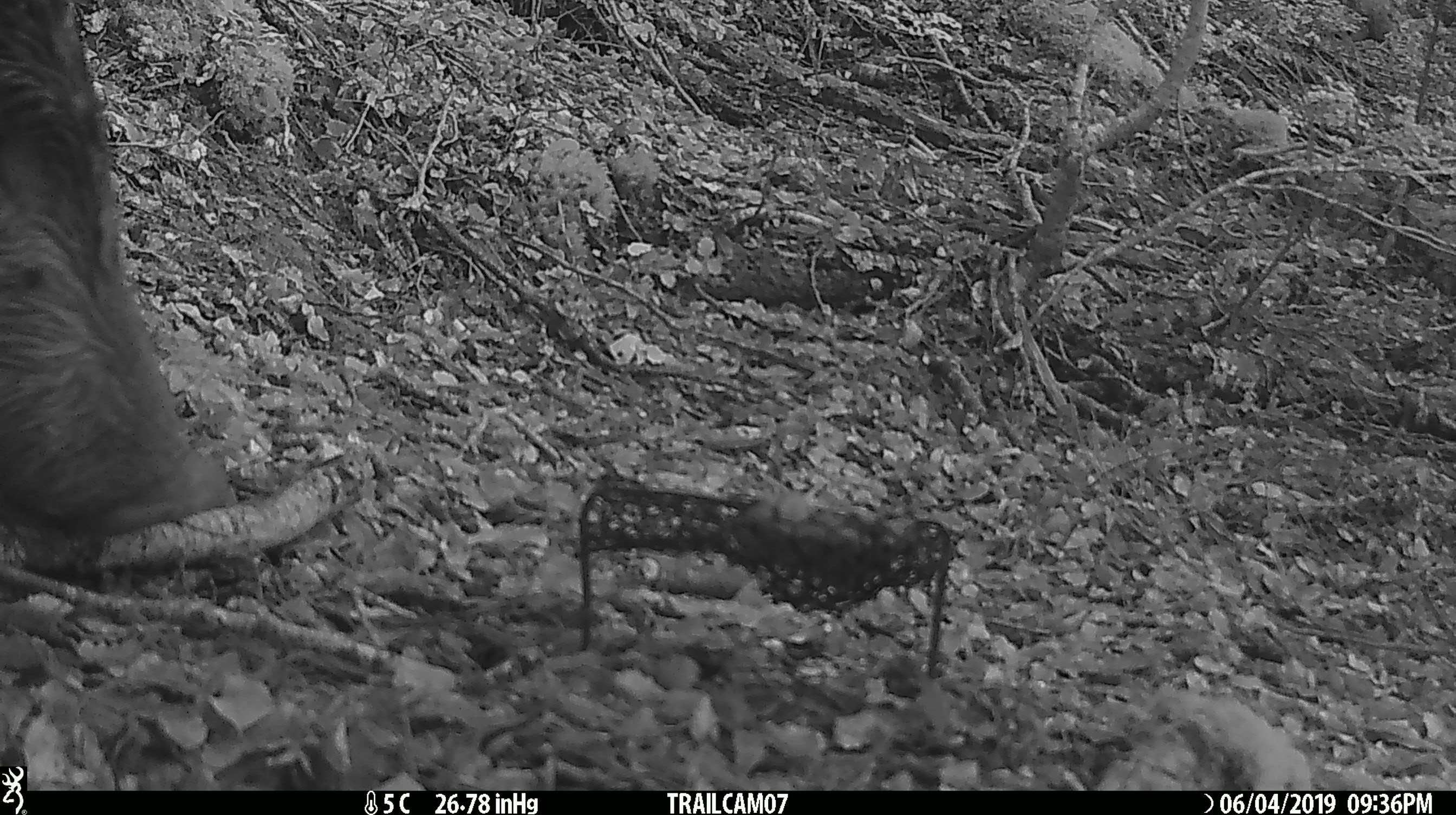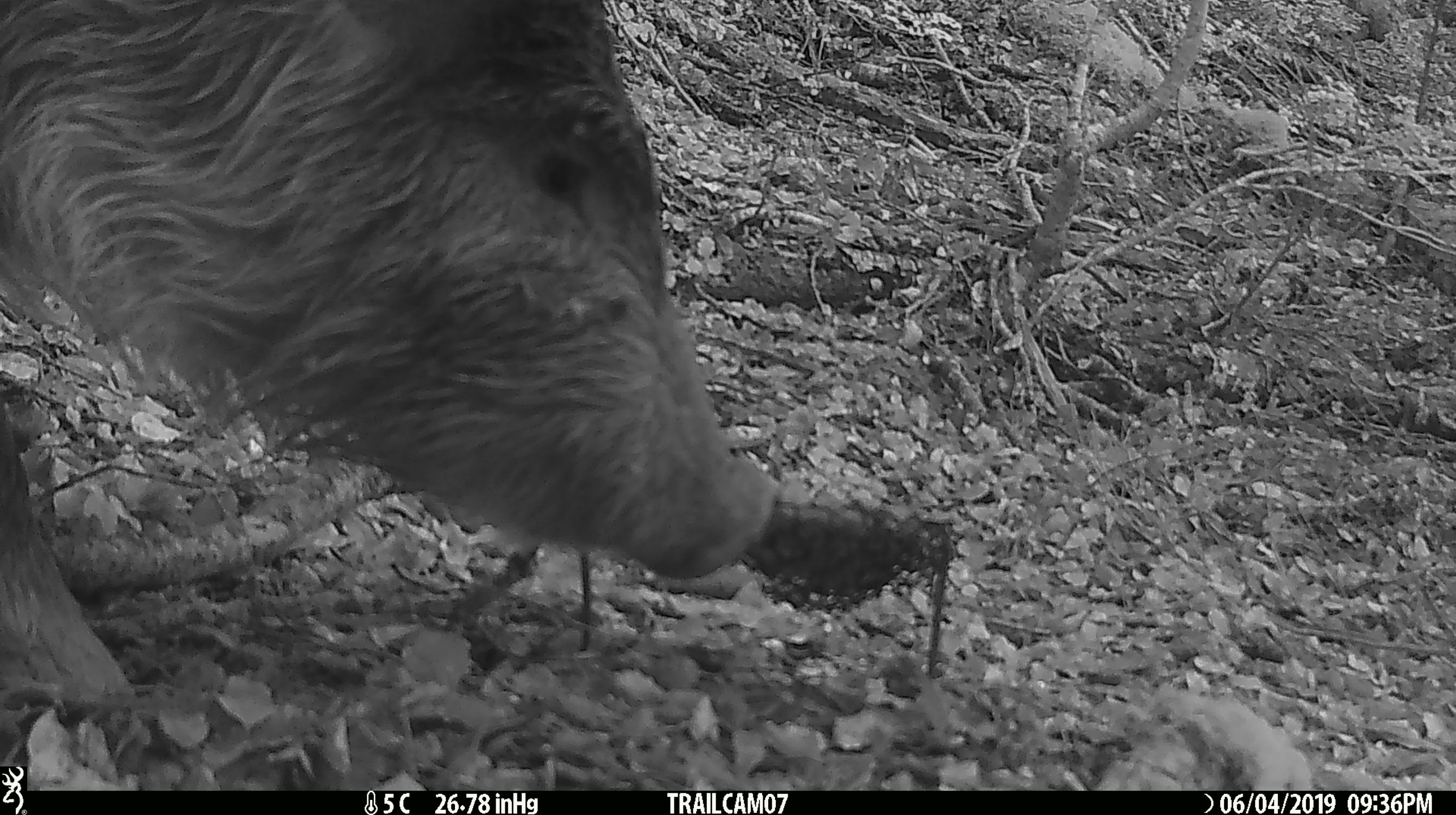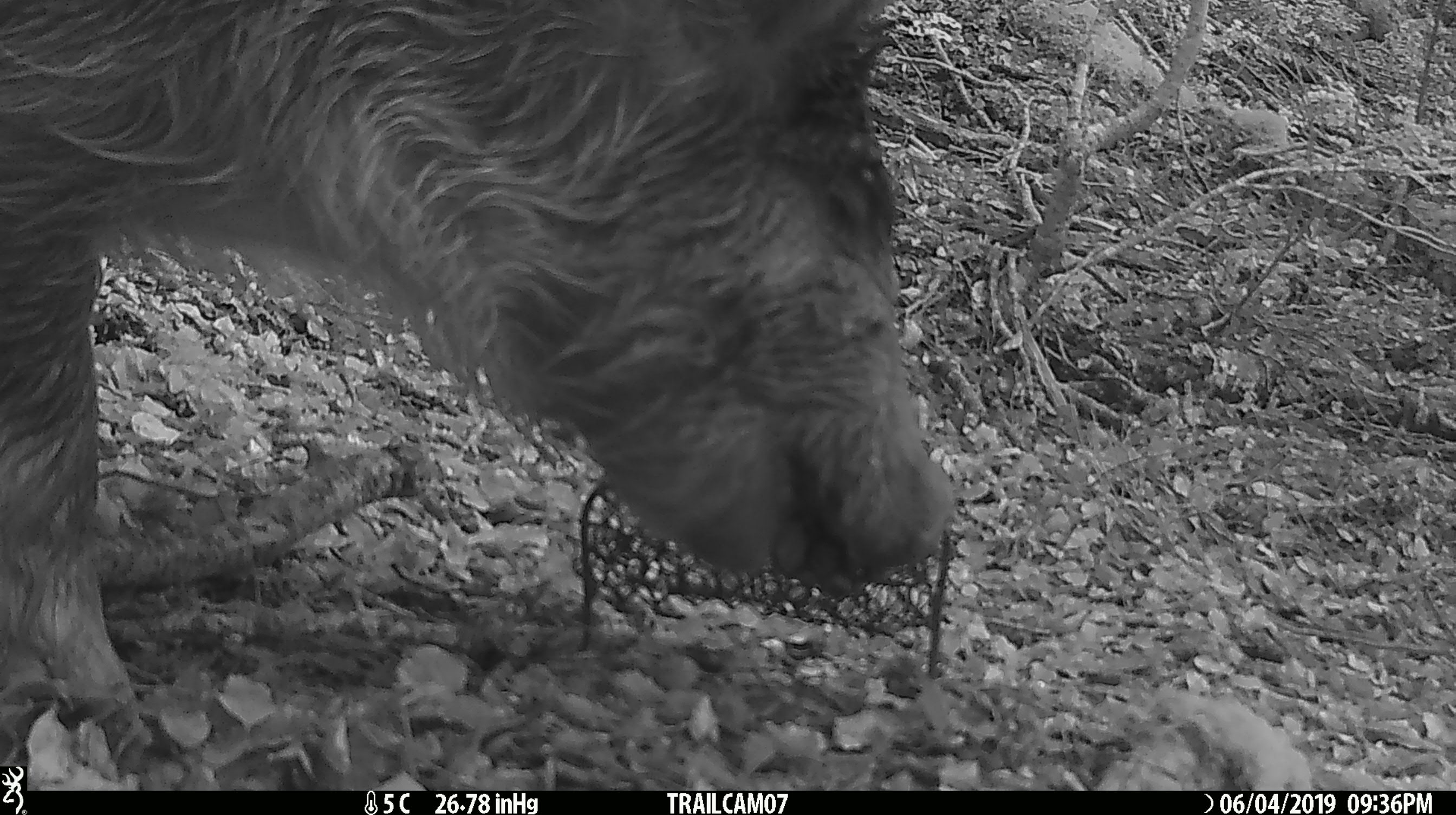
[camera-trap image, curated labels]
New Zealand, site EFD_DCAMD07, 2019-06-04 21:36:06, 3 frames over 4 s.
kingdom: Animalia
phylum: Chordata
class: Mammalia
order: Artiodactyla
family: Suidae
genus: Sus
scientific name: Sus scrofa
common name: pig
Pig (Sus scrofa).